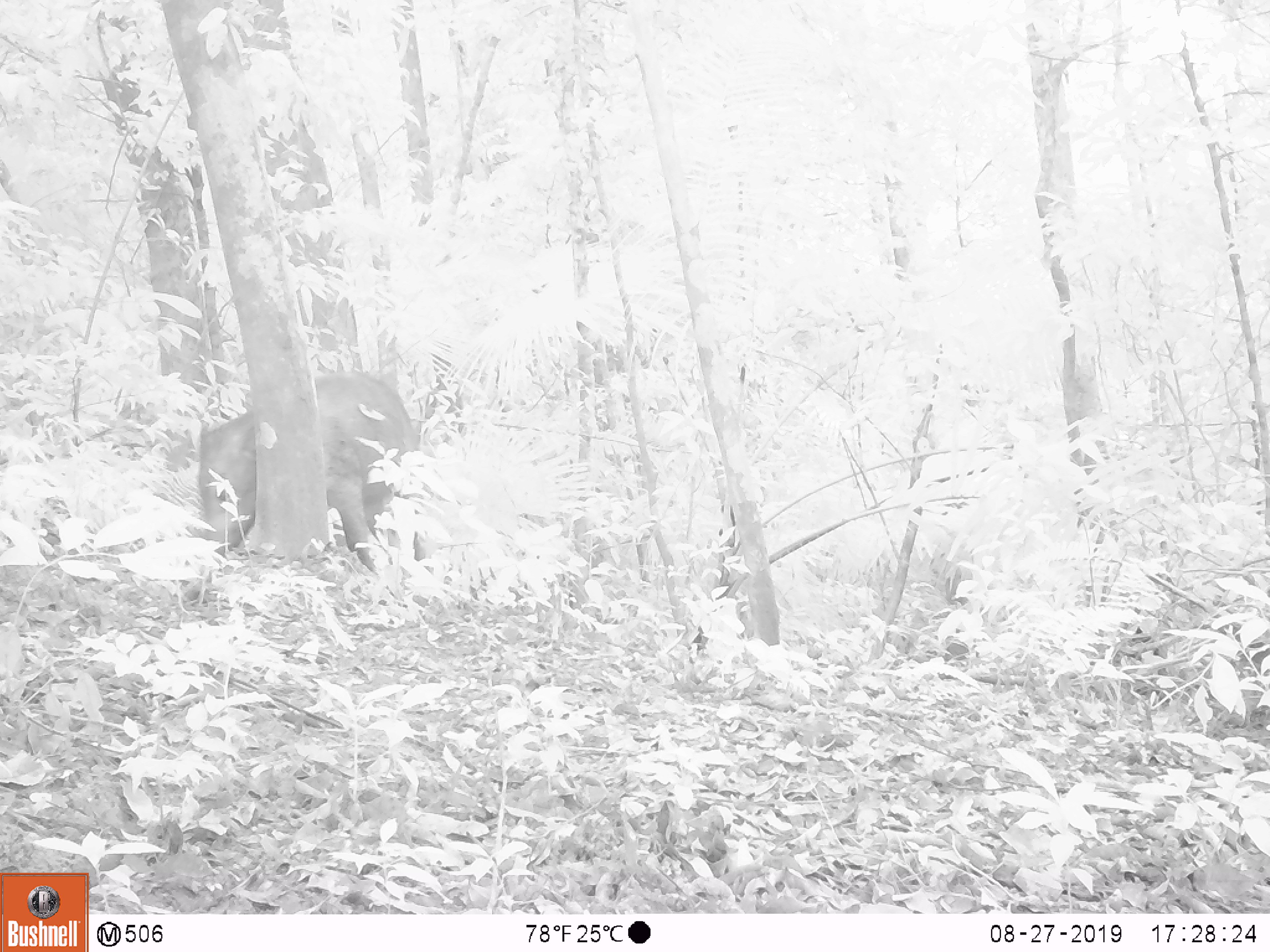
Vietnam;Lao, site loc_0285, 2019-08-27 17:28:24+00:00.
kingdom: Animalia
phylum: Chordata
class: Mammalia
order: Artiodactyla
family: Suidae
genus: Sus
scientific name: Sus scrofa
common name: eurasian wild pig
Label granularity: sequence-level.